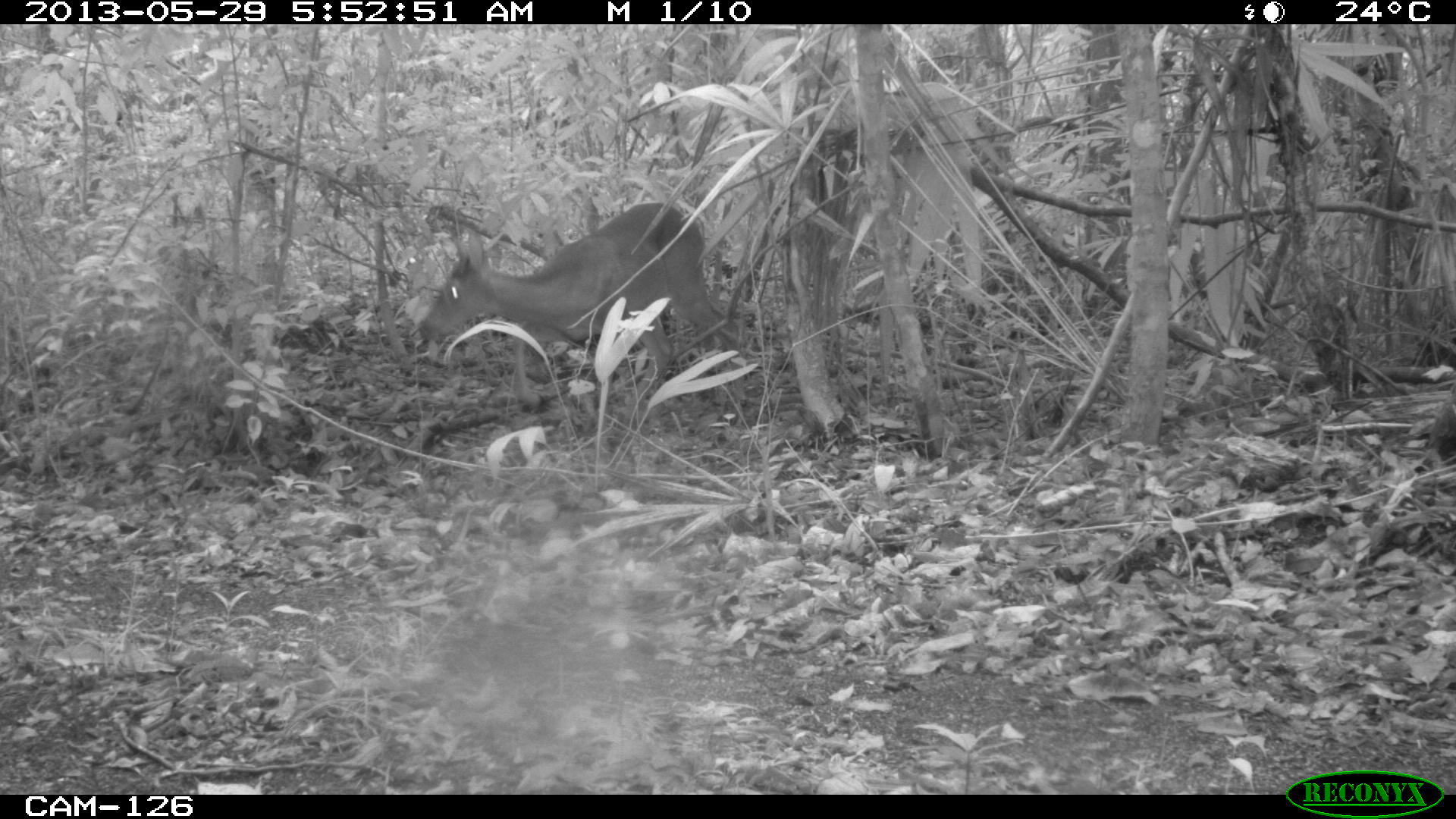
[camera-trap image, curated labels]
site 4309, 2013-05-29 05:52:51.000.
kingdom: Animalia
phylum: Chordata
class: Mammalia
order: Artiodactyla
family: Cervidae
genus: Odocoileus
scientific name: Odocoileus virginianus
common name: white-tailed deer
Odocoileus virginianus (white-tailed deer), count 1, sex male.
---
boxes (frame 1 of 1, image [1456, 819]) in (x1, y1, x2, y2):
odocoileus virginianus: (417, 199, 750, 414)